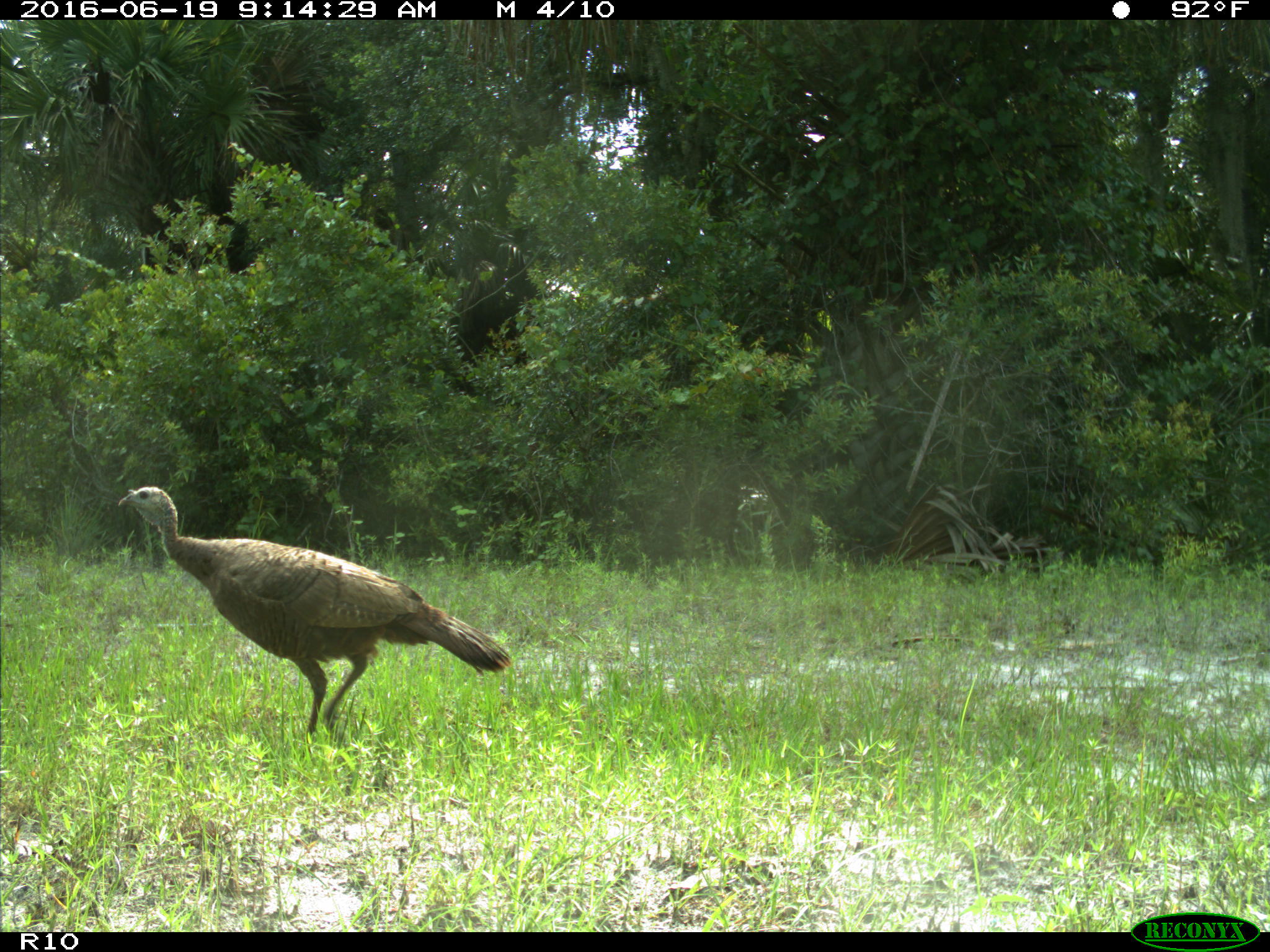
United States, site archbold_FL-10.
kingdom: Animalia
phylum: Chordata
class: Aves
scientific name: Aves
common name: birds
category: unidentified bird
Unidentified bird (birds) (Aves).